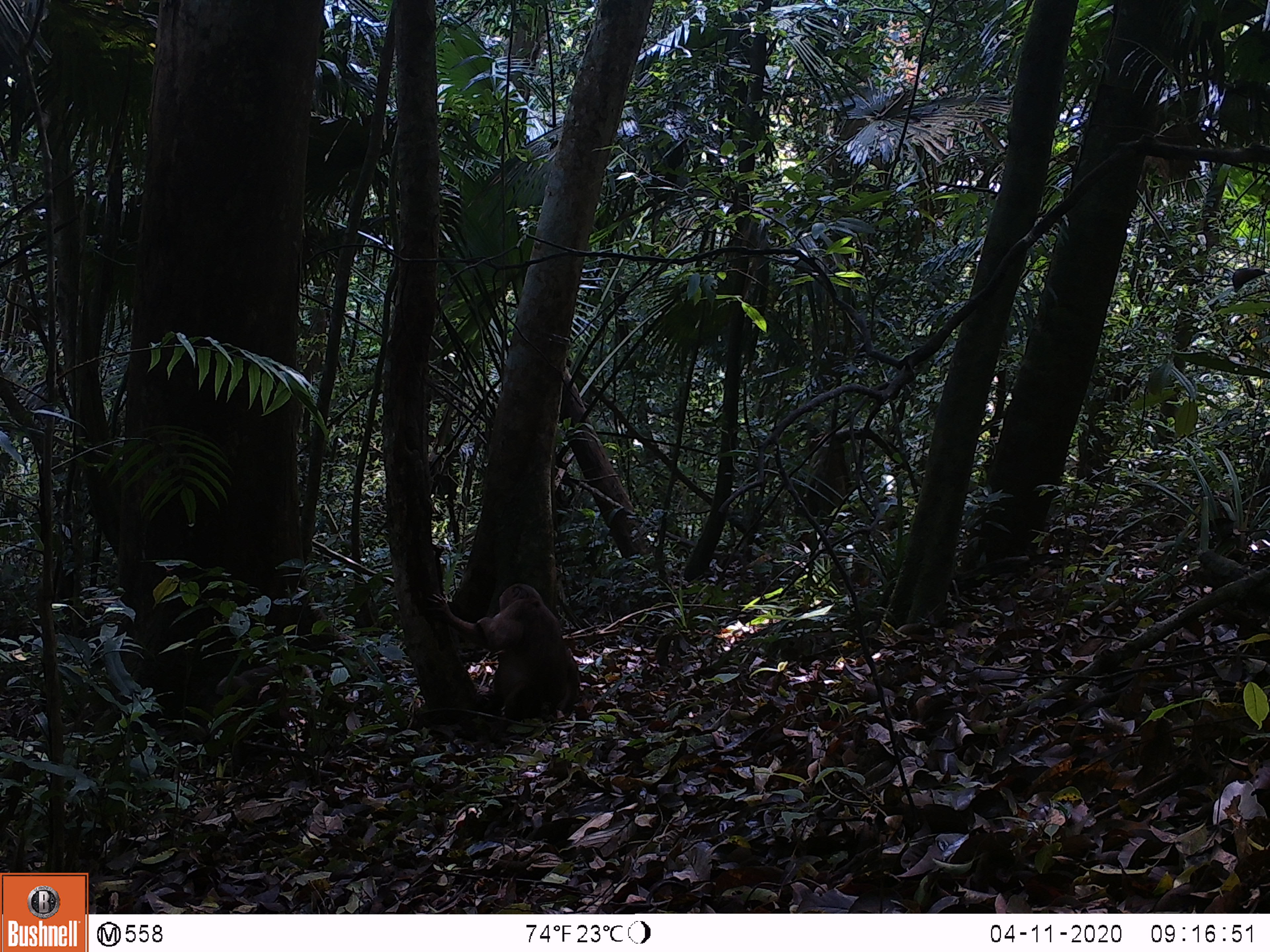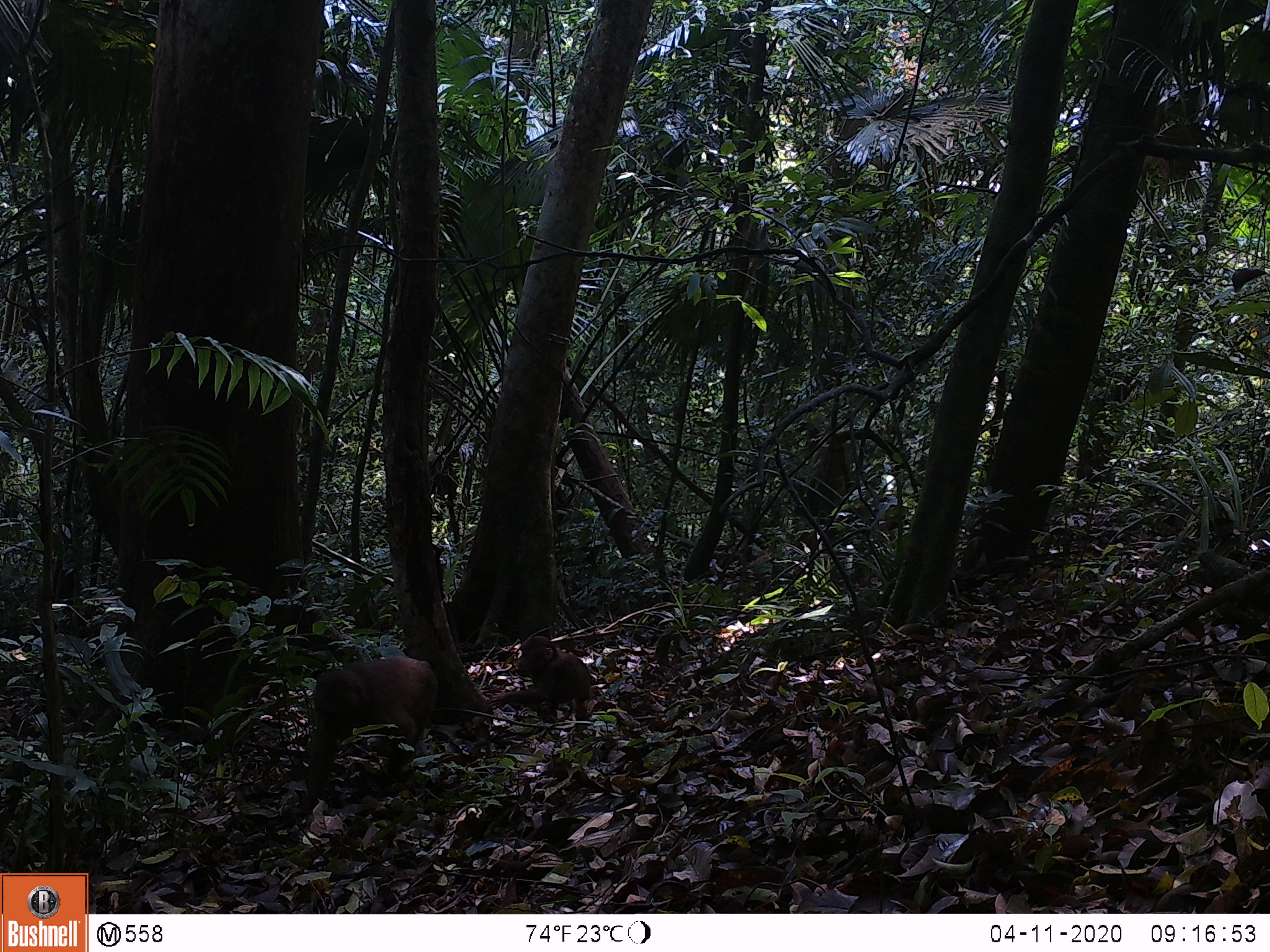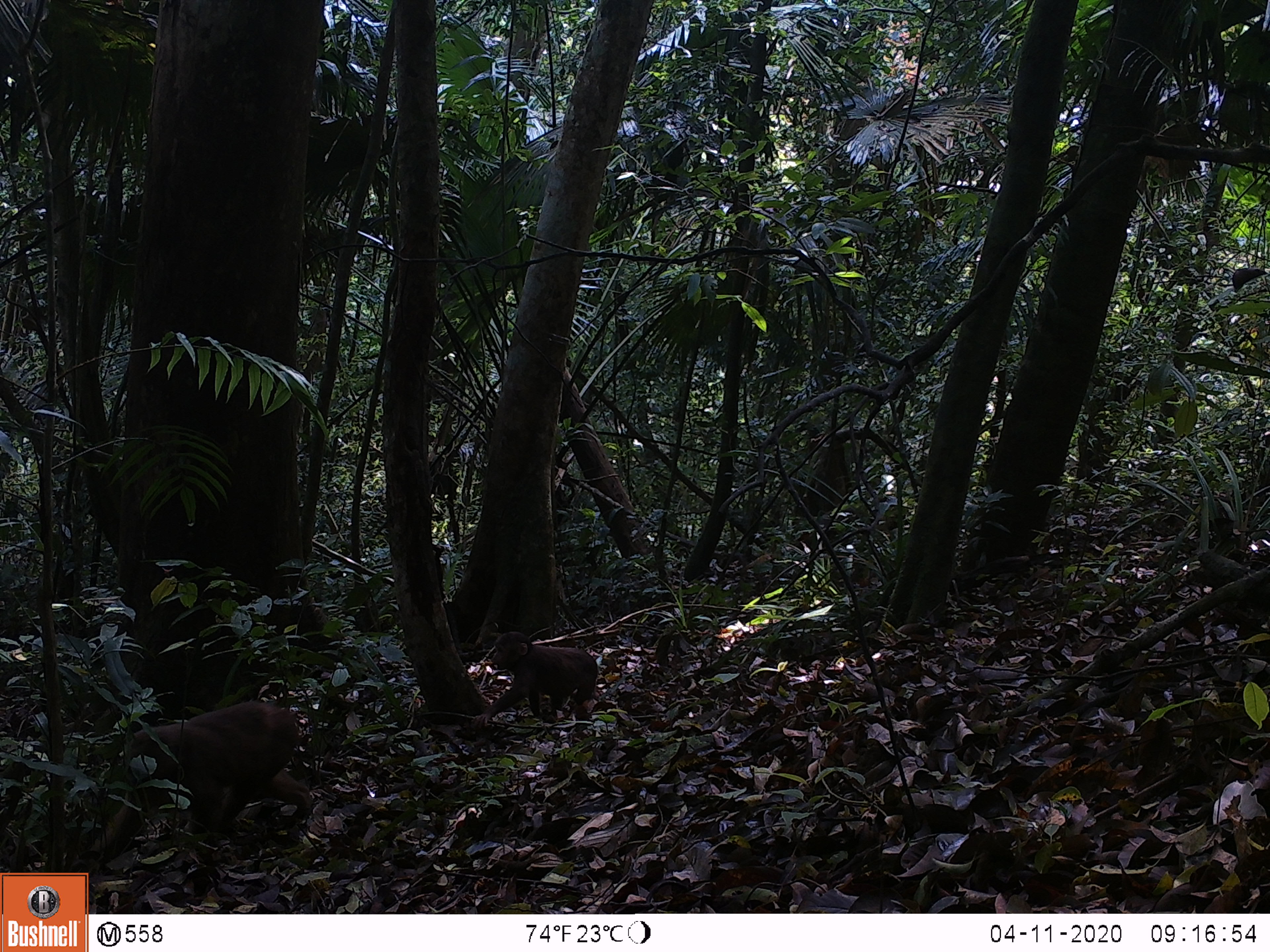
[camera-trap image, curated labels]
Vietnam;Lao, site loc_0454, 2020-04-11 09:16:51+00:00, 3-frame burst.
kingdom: Animalia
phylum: Chordata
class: Mammalia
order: Primates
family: Cercopithecidae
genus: Macaca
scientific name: Macaca arctoides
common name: stump-tailed macaque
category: stump tailed macaque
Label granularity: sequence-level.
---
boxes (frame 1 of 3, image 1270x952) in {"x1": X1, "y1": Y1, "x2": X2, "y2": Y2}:
stump tailed macaque: {"x1": 423, "y1": 581, "x2": 580, "y2": 721}; {"x1": 214, "y1": 662, "x2": 318, "y2": 743}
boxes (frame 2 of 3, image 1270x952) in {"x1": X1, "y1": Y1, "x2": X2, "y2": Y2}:
stump tailed macaque: {"x1": 296, "y1": 655, "x2": 439, "y2": 816}; {"x1": 485, "y1": 635, "x2": 592, "y2": 724}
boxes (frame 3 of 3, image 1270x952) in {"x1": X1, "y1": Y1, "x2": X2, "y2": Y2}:
stump tailed macaque: {"x1": 85, "y1": 698, "x2": 312, "y2": 863}; {"x1": 470, "y1": 631, "x2": 598, "y2": 729}